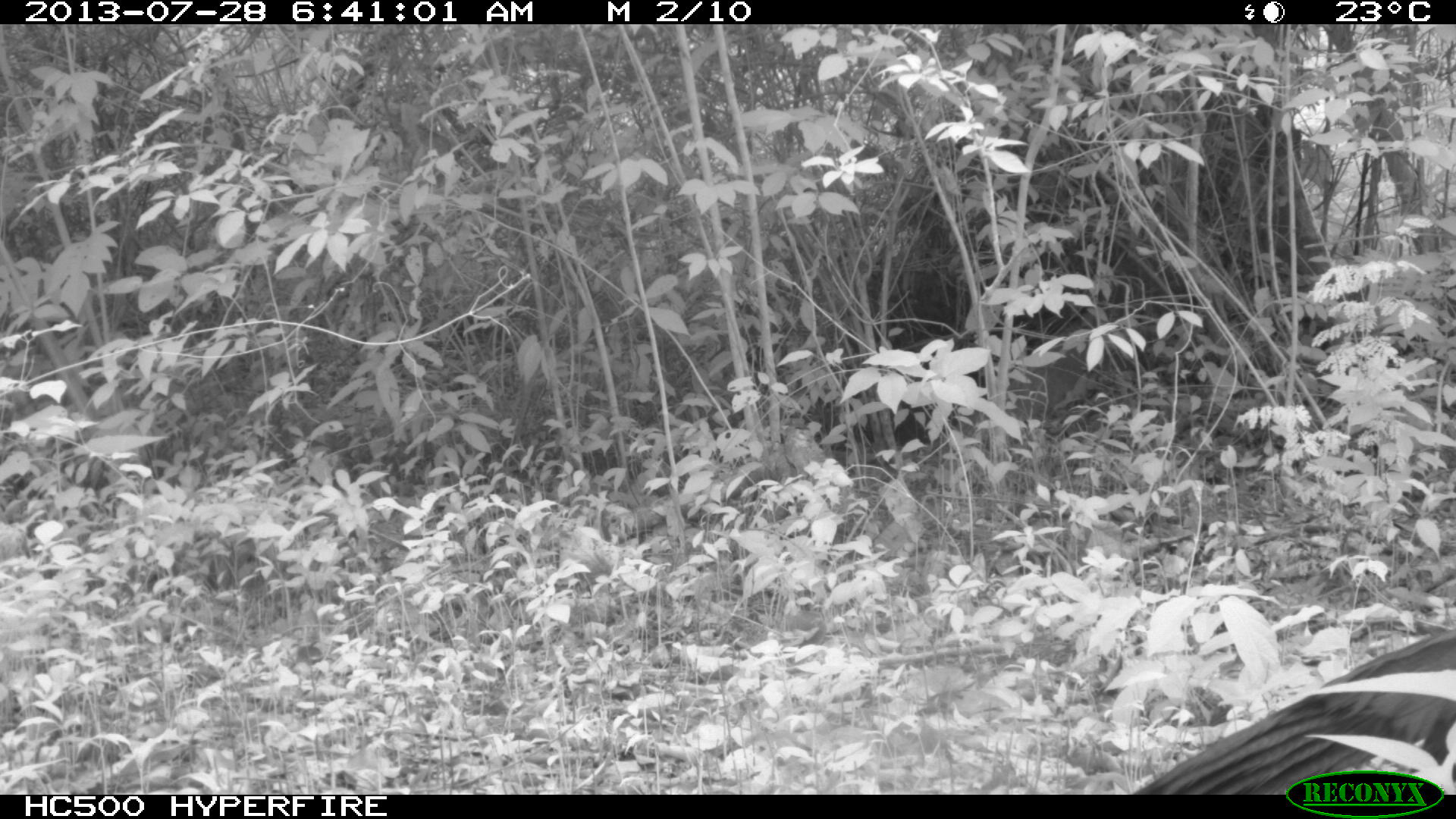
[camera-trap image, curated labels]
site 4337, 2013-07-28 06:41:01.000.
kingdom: Animalia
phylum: Chordata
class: Aves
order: Galliformes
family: Phasianidae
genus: Meleagris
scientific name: Meleagris ocellata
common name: ocellated turkey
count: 1